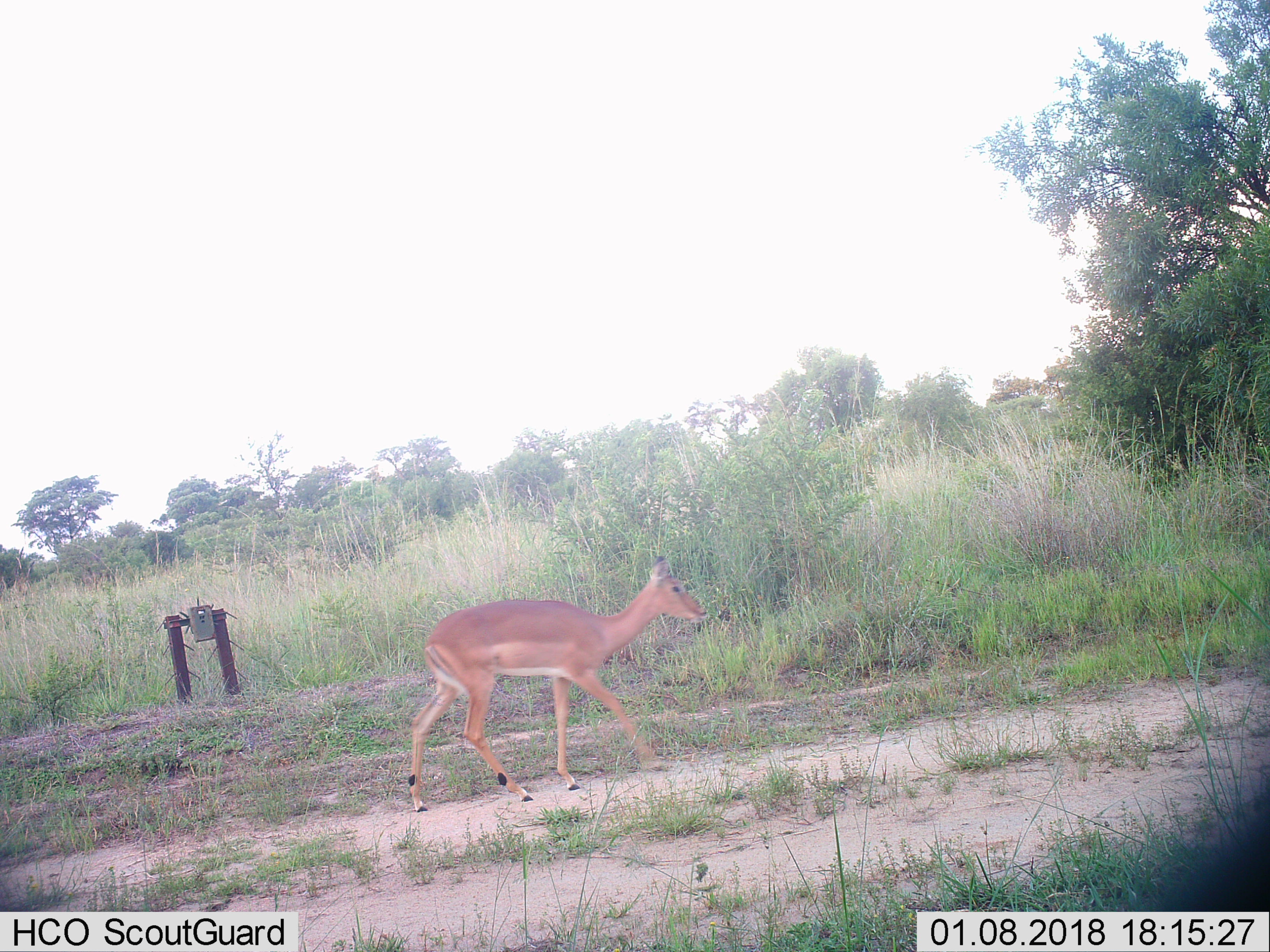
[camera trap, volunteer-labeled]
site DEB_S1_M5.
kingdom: Animalia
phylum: Chordata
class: Mammalia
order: Artiodactyla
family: Bovidae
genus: Aepyceros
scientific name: Aepyceros melampus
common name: impala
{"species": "impala (Aepyceros melampus)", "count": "1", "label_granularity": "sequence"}